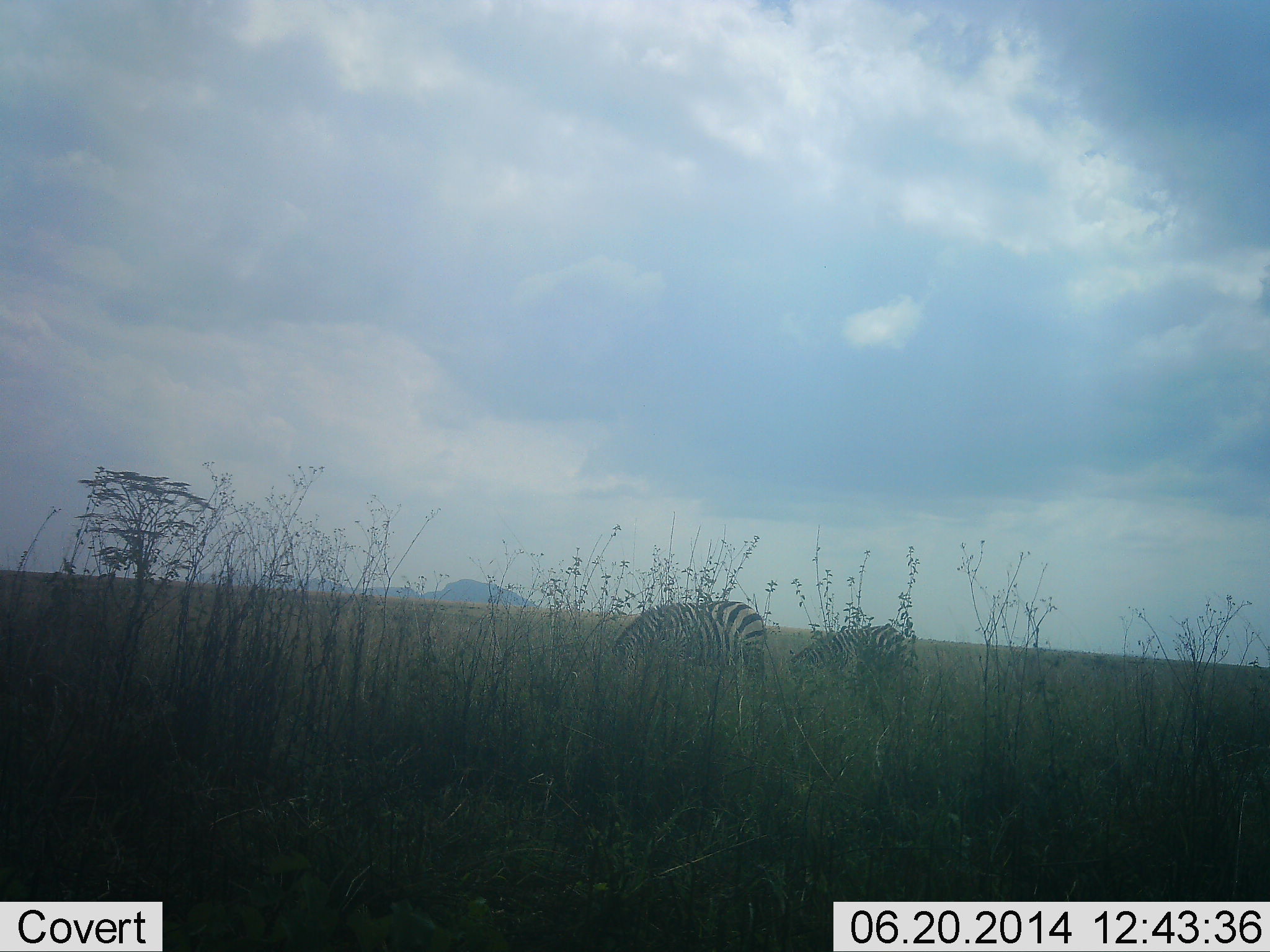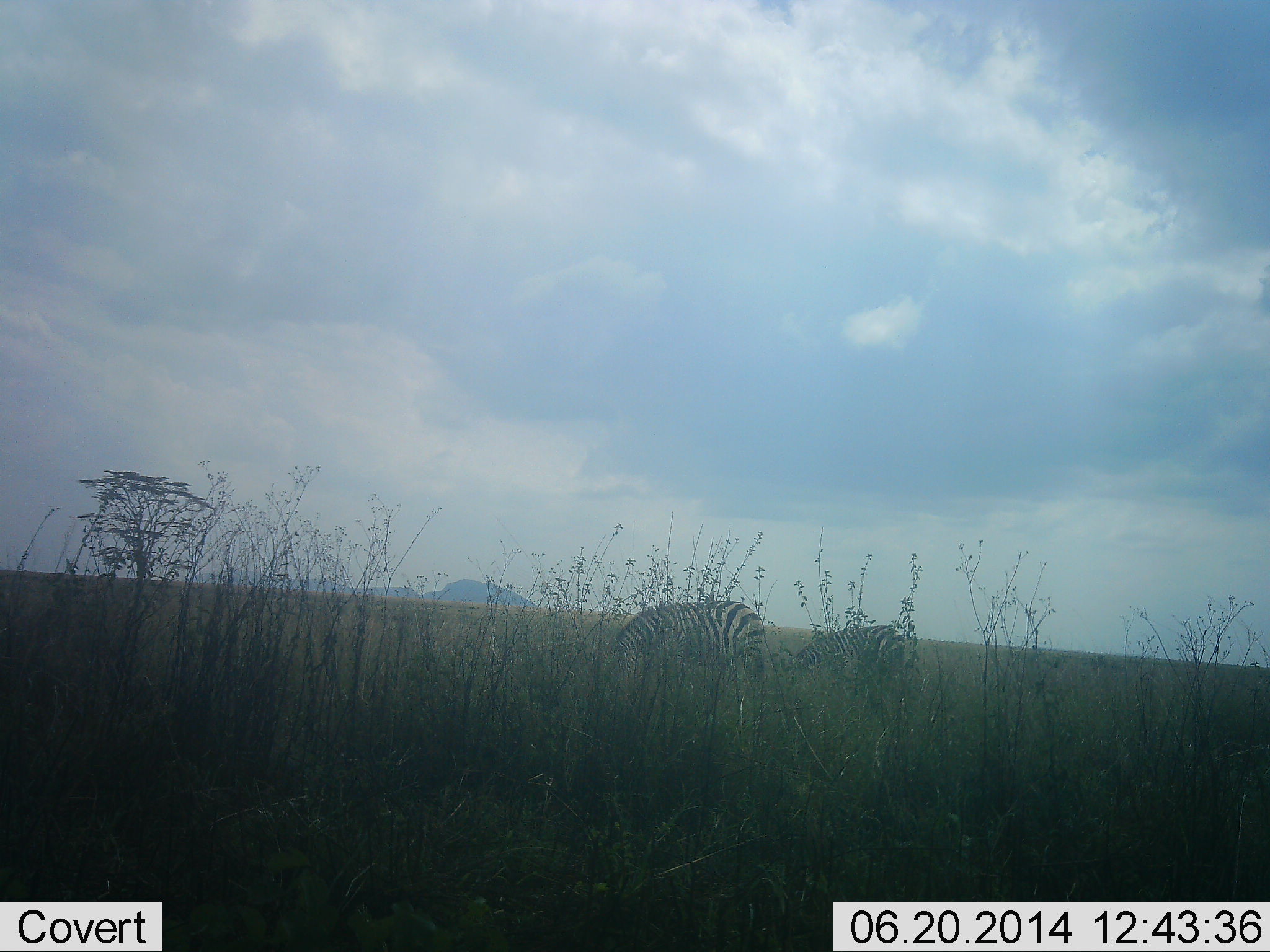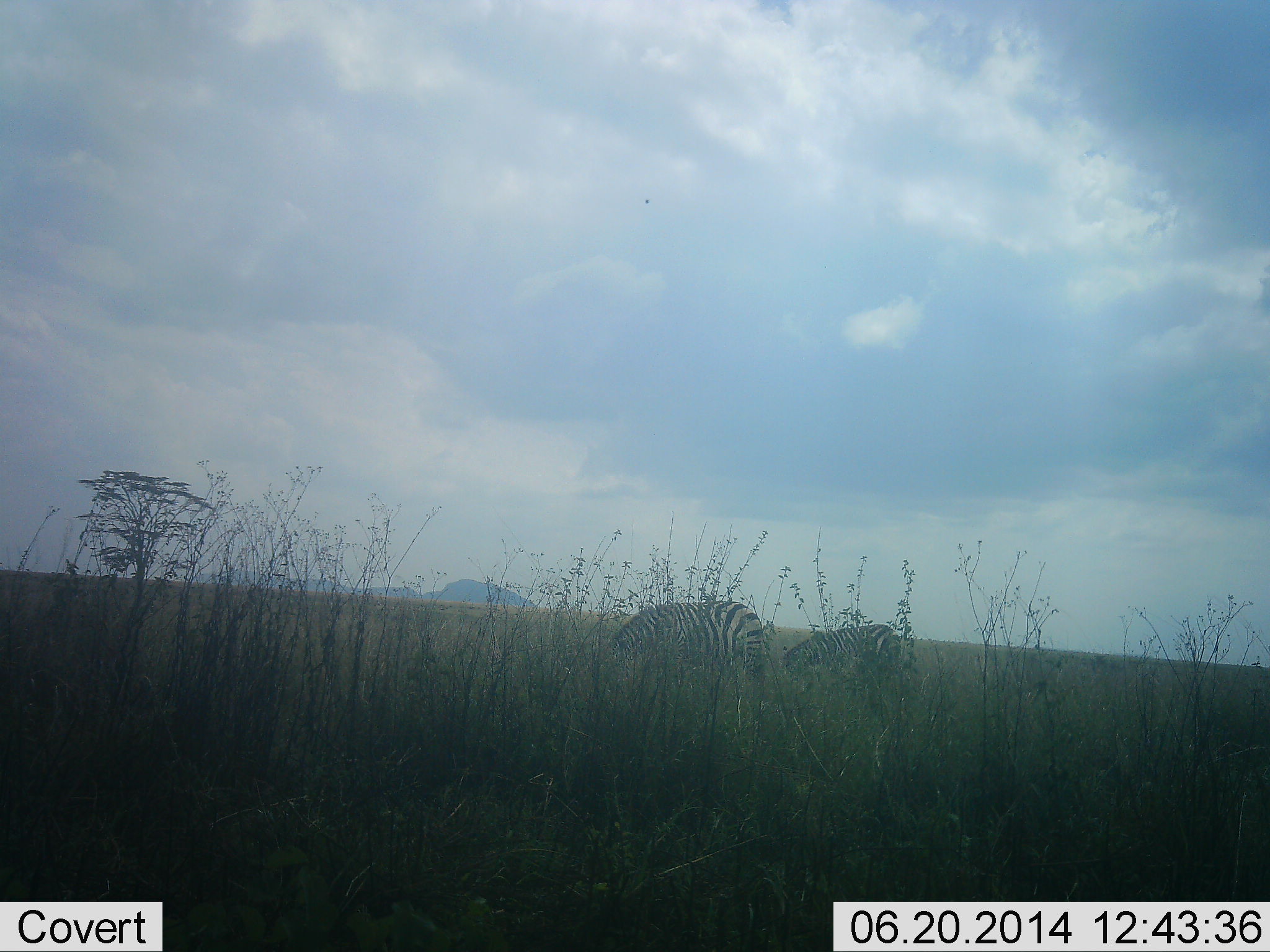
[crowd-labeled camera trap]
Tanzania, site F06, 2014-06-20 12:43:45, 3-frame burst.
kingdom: Animalia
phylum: Chordata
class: Mammalia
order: Perissodactyla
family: Equidae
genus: Equus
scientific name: Equus quagga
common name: plains zebra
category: zebra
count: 2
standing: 10%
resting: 0%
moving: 0%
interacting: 0%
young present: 10%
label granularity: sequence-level